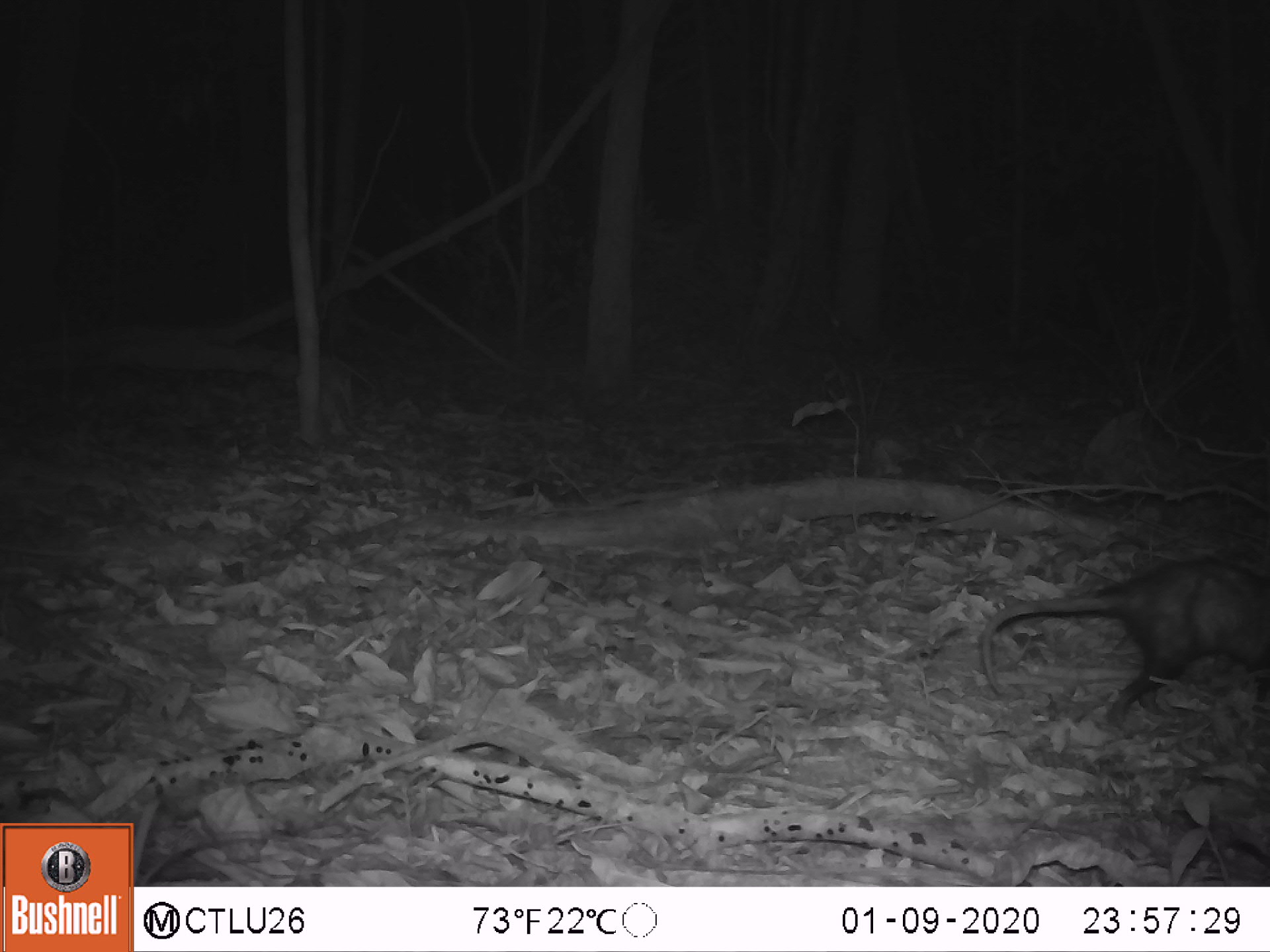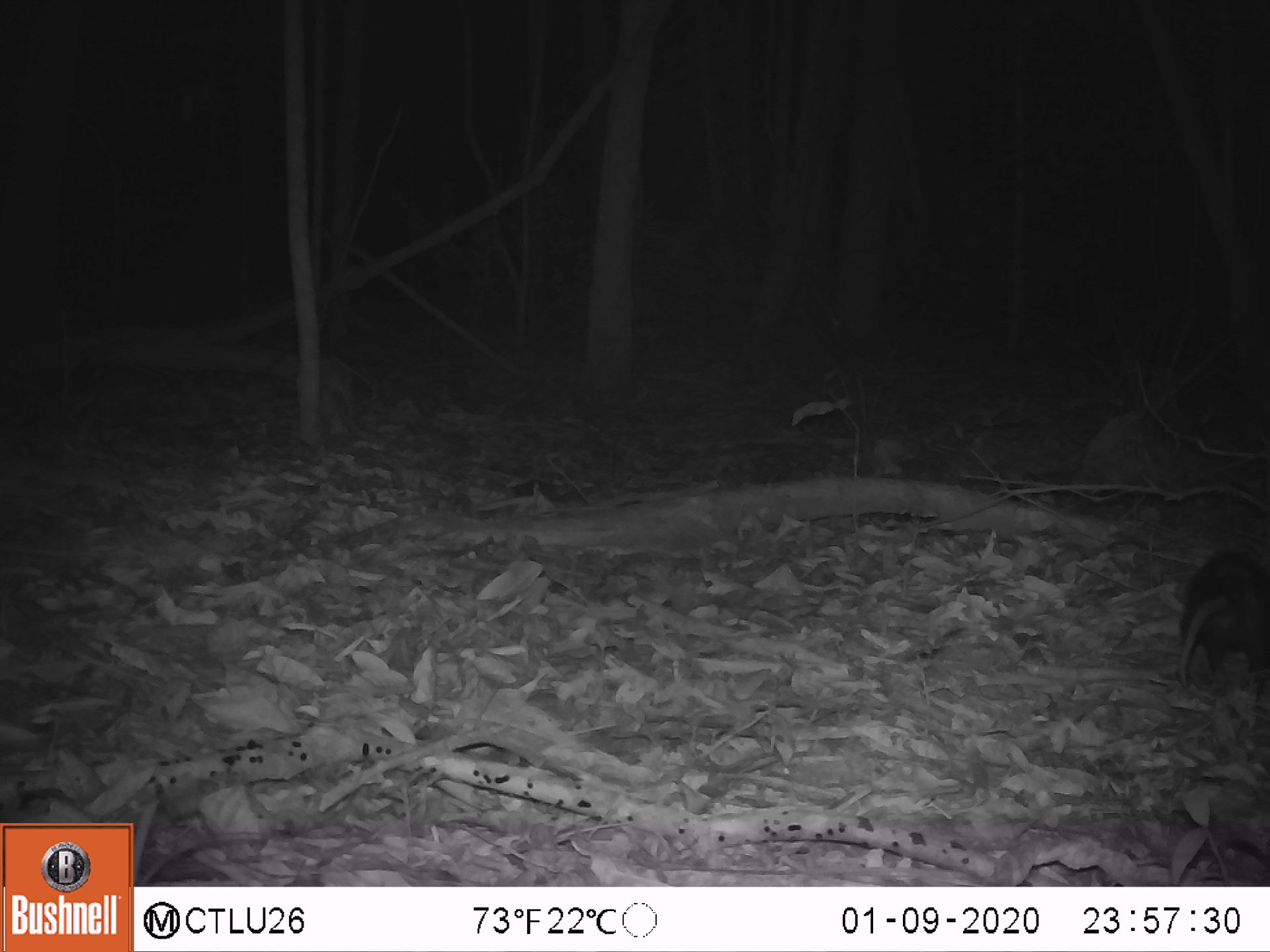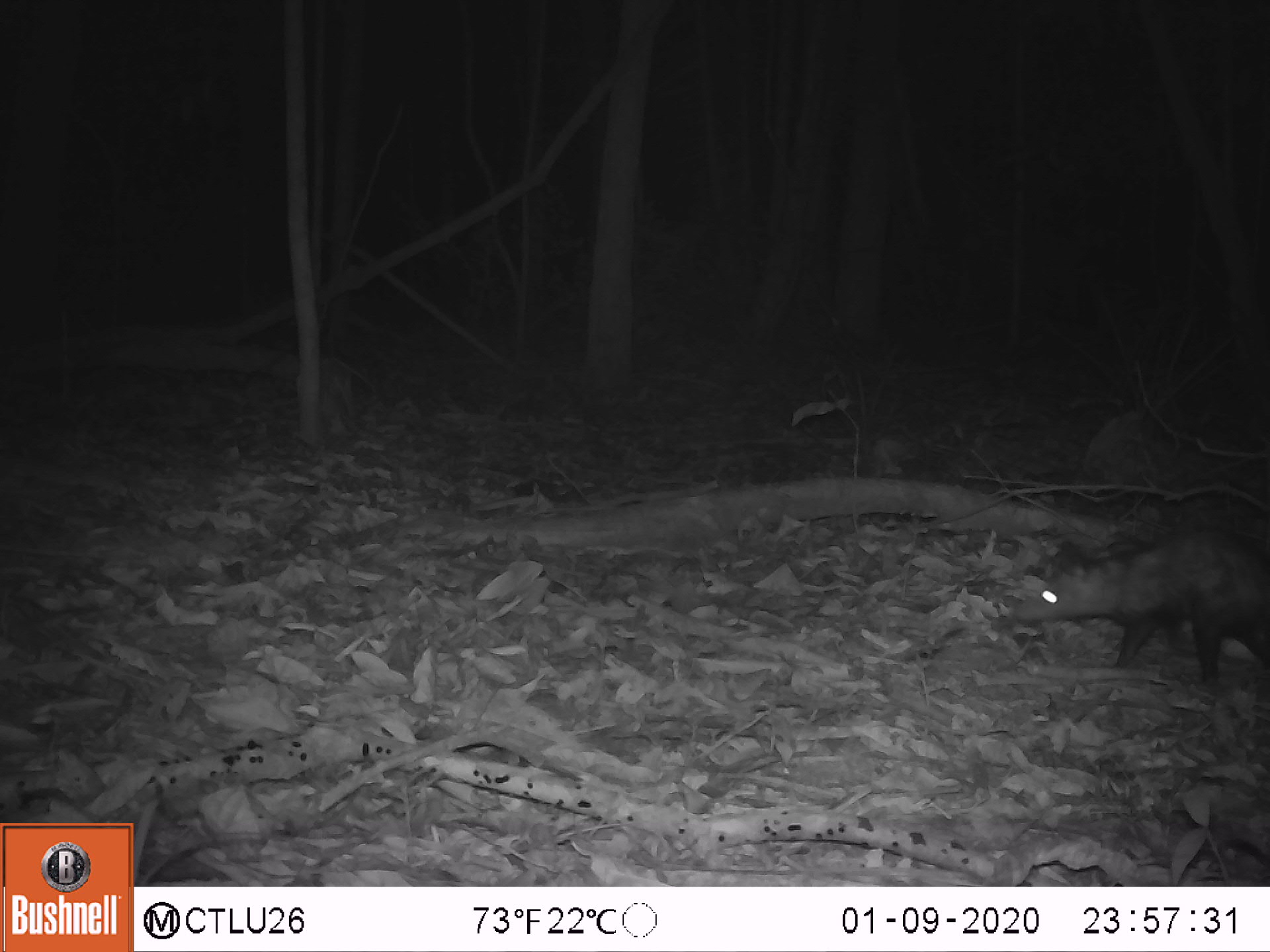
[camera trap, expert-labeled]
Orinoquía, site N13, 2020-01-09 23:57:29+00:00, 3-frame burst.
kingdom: Animalia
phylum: Chordata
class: Mammalia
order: Didelphimorphia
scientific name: Didelphimorphia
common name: possum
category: unknown possum